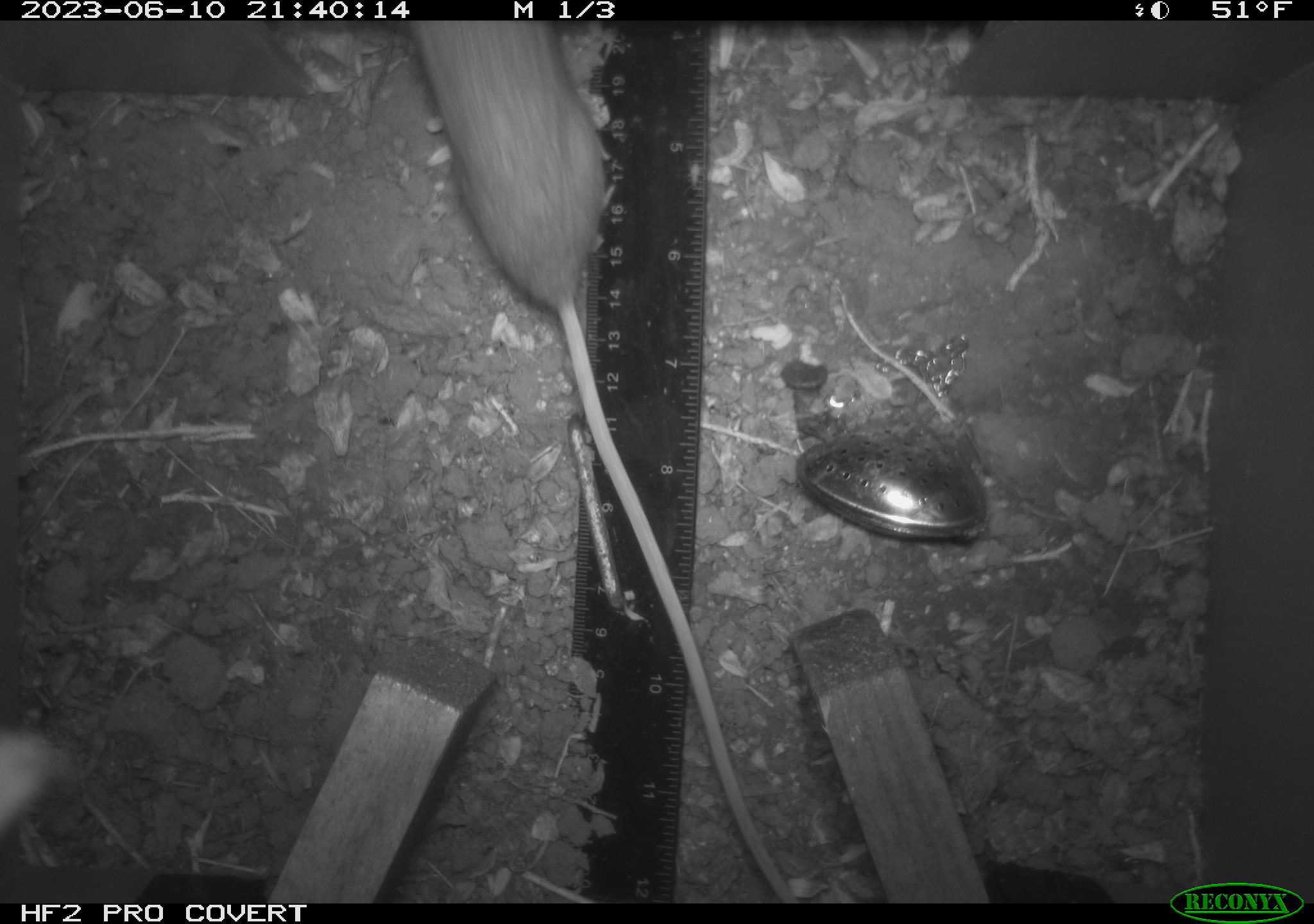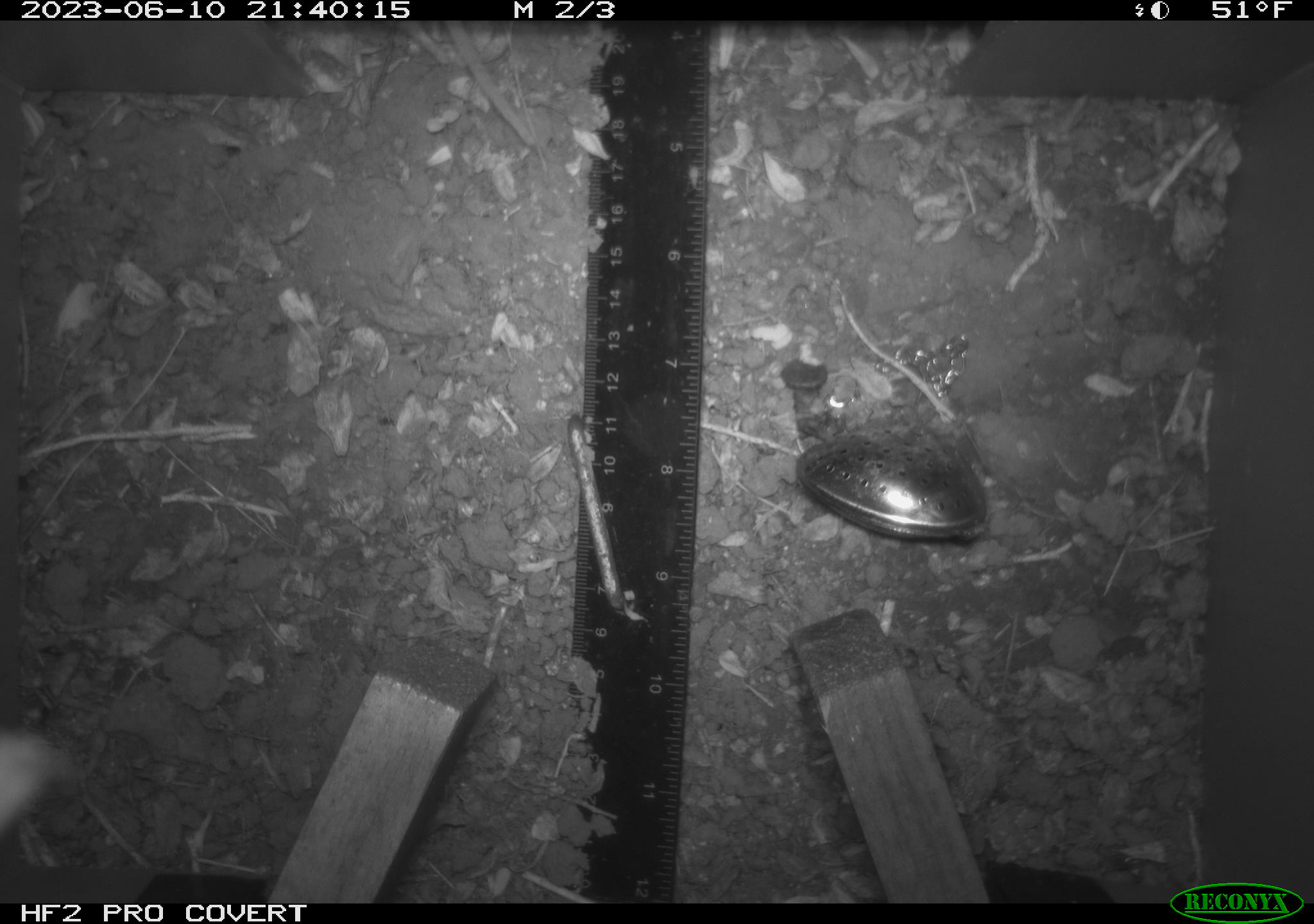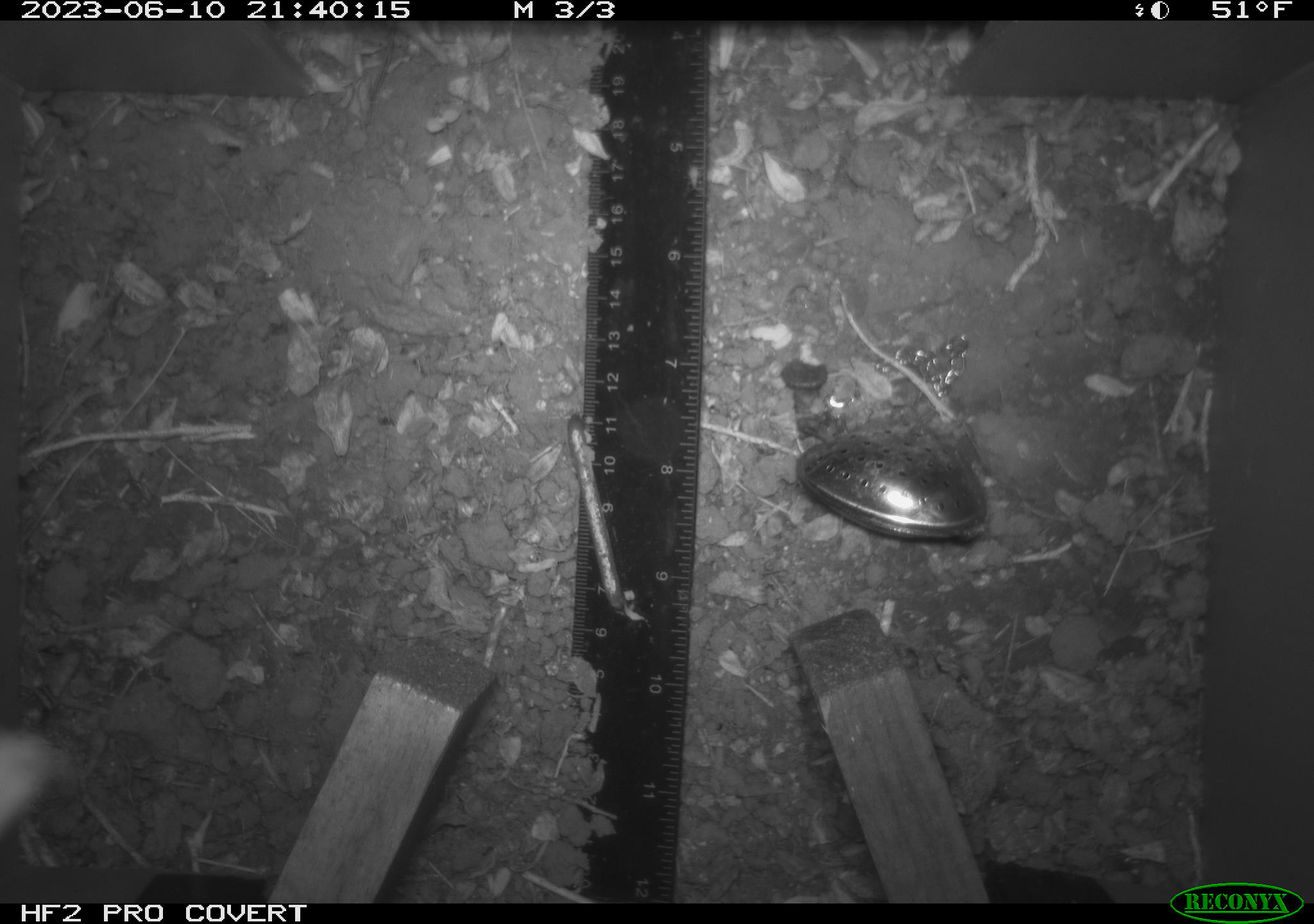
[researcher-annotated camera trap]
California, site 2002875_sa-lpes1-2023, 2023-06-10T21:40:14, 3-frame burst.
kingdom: Animalia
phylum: Chordata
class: Mammalia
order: Rodentia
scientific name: Rodentia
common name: rodent